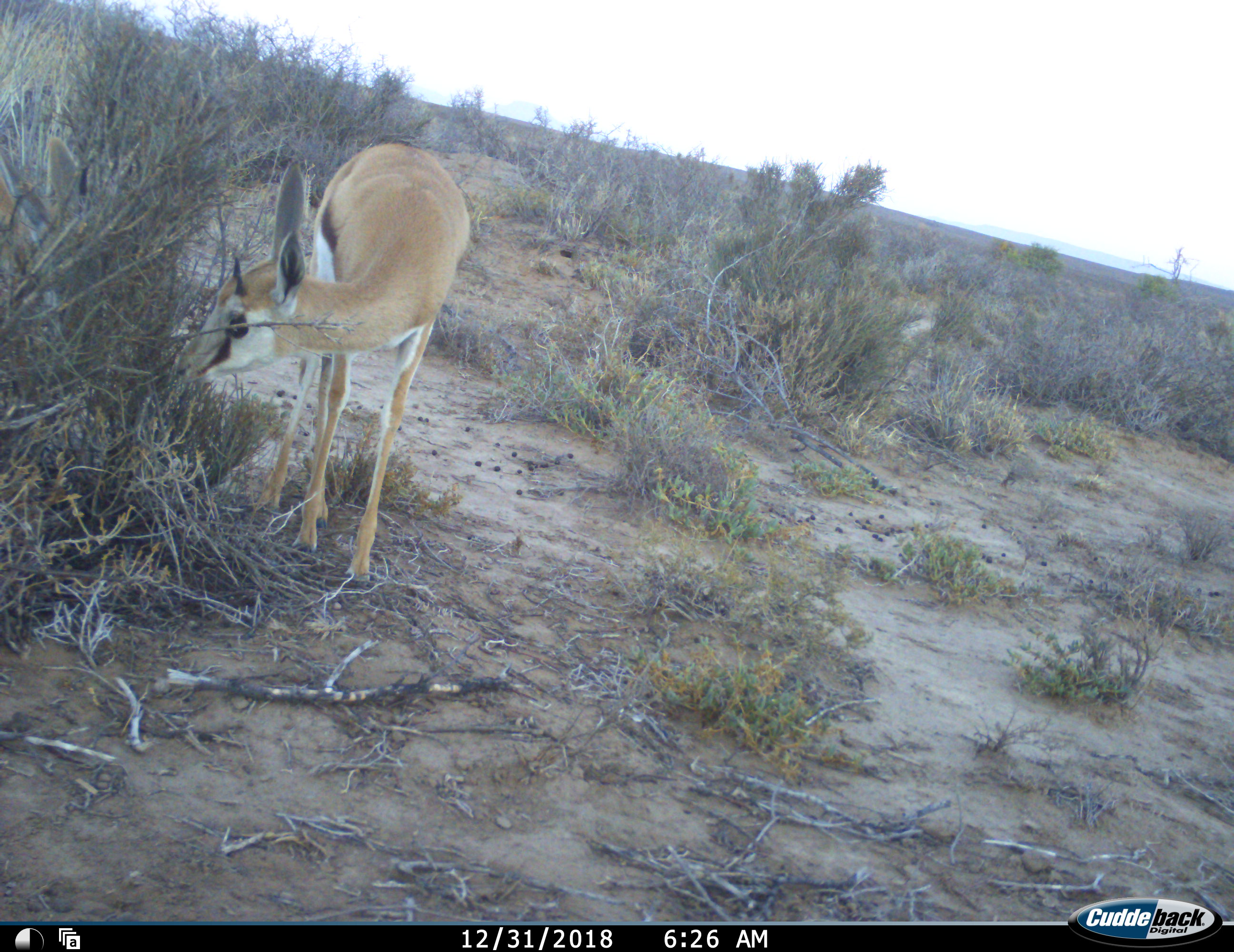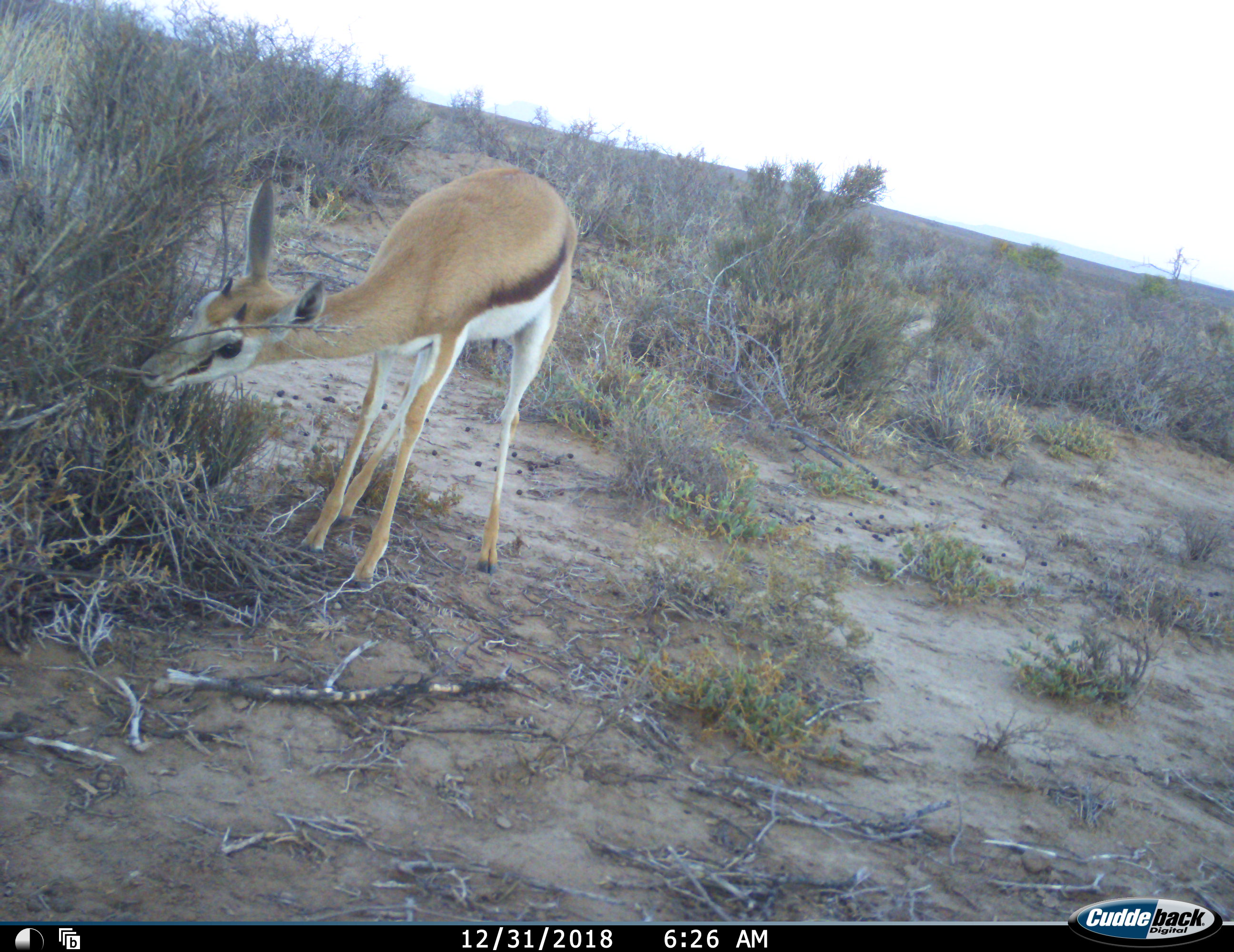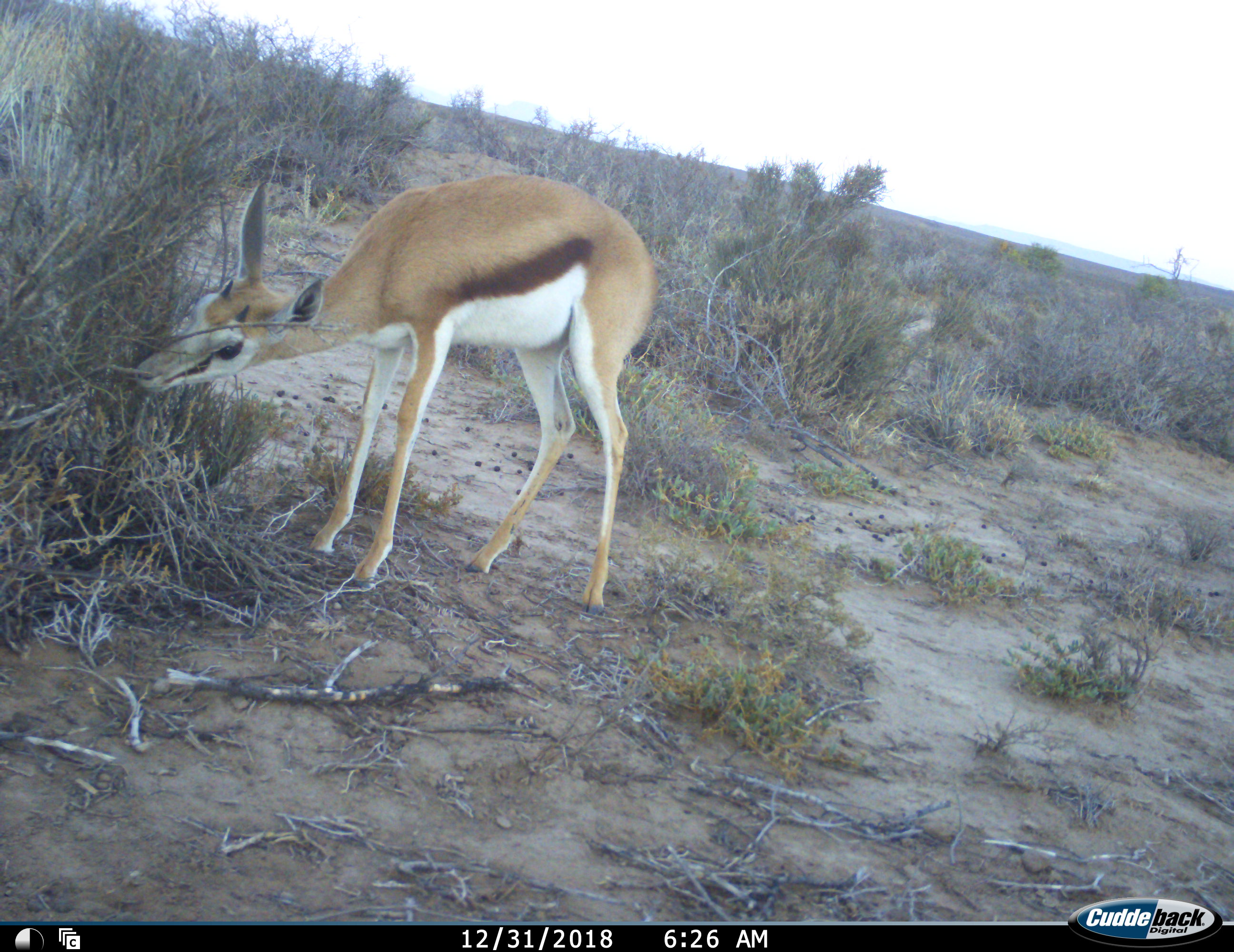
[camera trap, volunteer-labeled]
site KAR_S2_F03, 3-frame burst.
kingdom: Animalia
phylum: Chordata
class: Mammalia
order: Artiodactyla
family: Bovidae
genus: Antidorcas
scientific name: Antidorcas marsupialis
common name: springbok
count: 2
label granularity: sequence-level